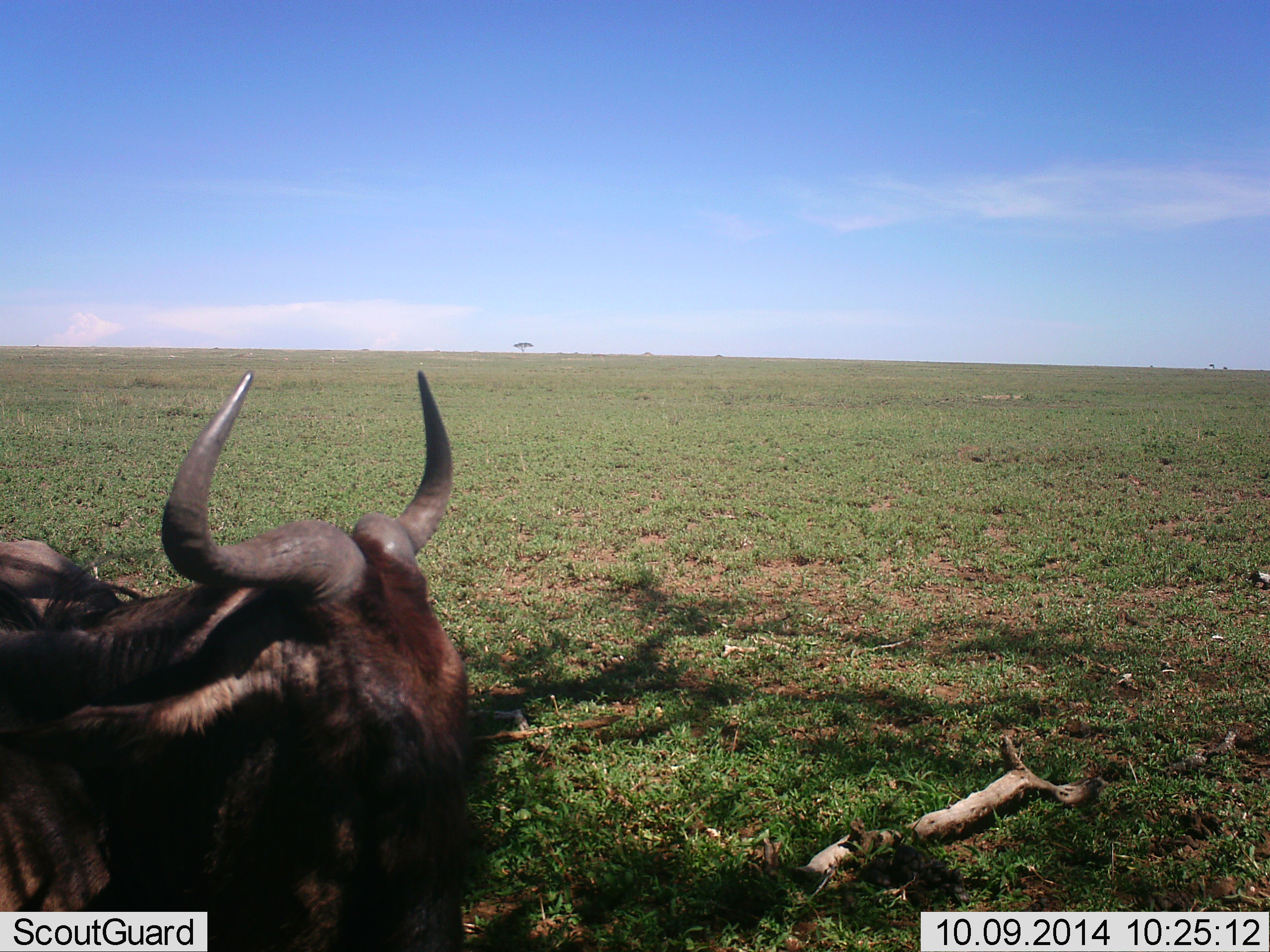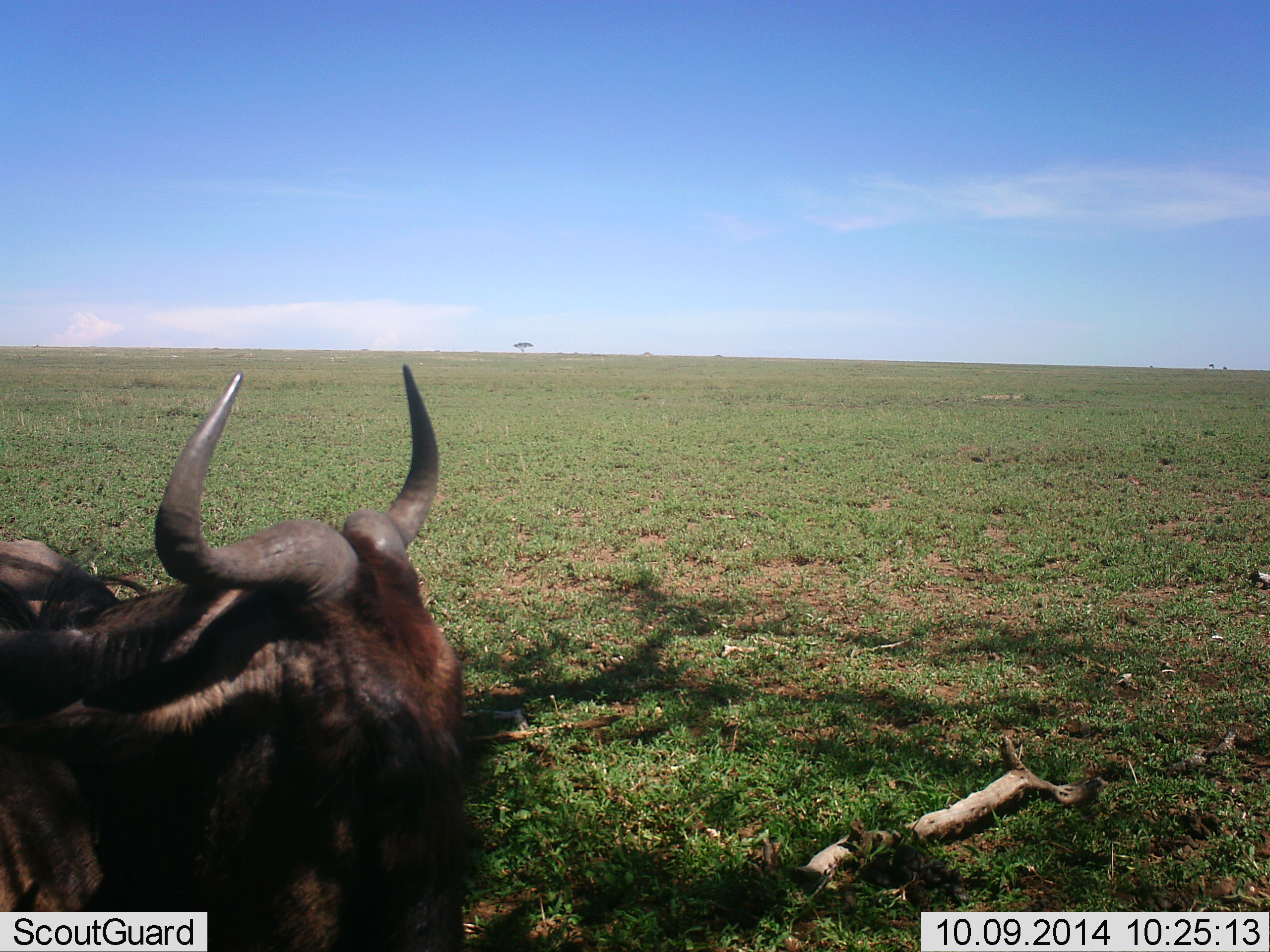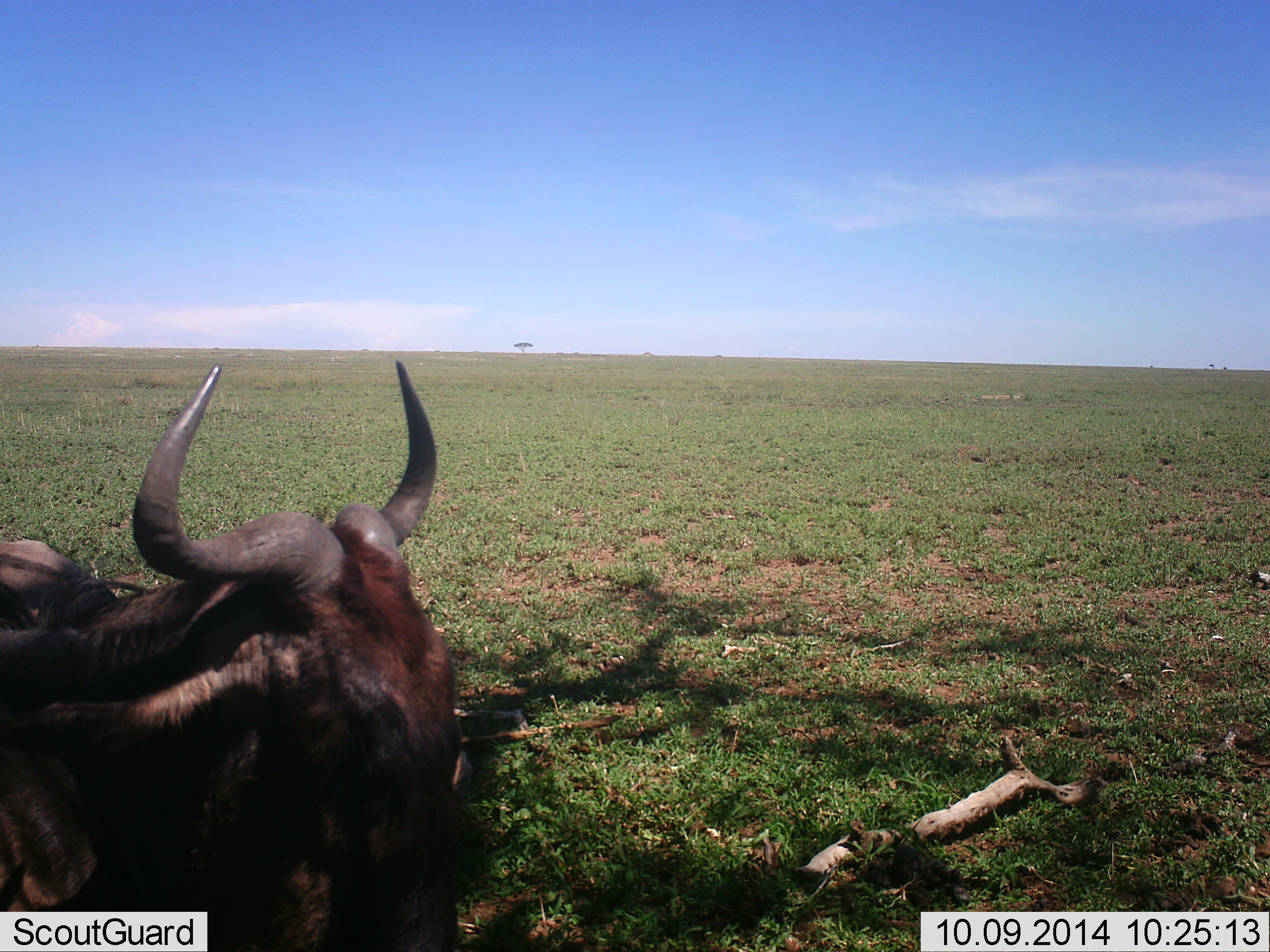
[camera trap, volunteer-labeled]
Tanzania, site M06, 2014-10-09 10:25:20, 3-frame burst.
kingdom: Animalia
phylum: Chordata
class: Mammalia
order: Artiodactyla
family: Bovidae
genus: Connochaetes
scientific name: Connochaetes taurinus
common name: blue wildebeest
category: wildebeest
Wildebeest (blue wildebeest) (Connochaetes taurinus), count 1. Behavior (volunteer vote fractions): standing 30%, resting 50%, moving 20%, interacting 0%. Young present (vote fraction): 0%. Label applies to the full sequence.